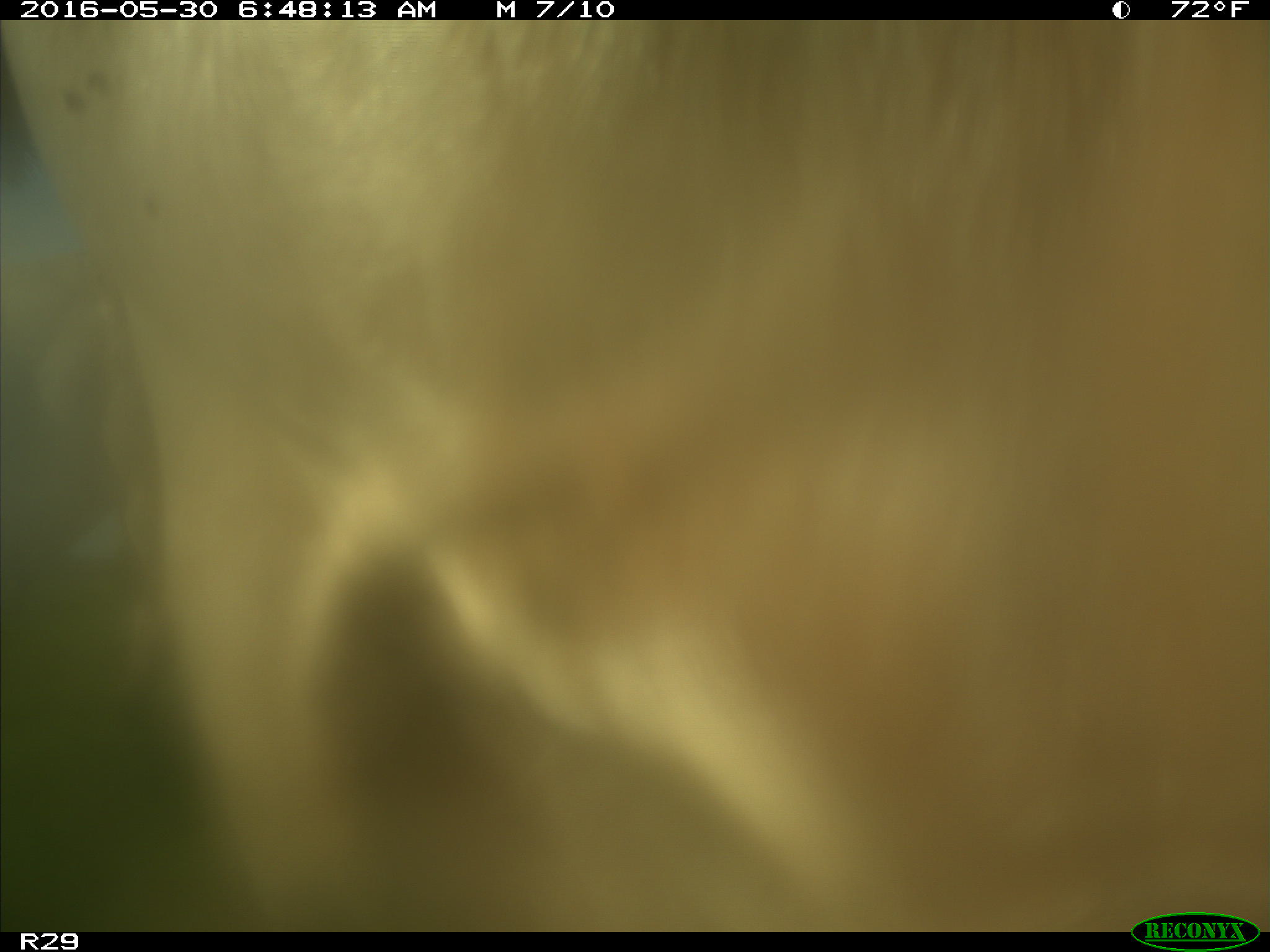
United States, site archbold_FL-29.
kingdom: Animalia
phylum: Chordata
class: Mammalia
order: Artiodactyla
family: Bovidae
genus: Bos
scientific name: Bos taurus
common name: domestic cow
Bos taurus (domestic cow).